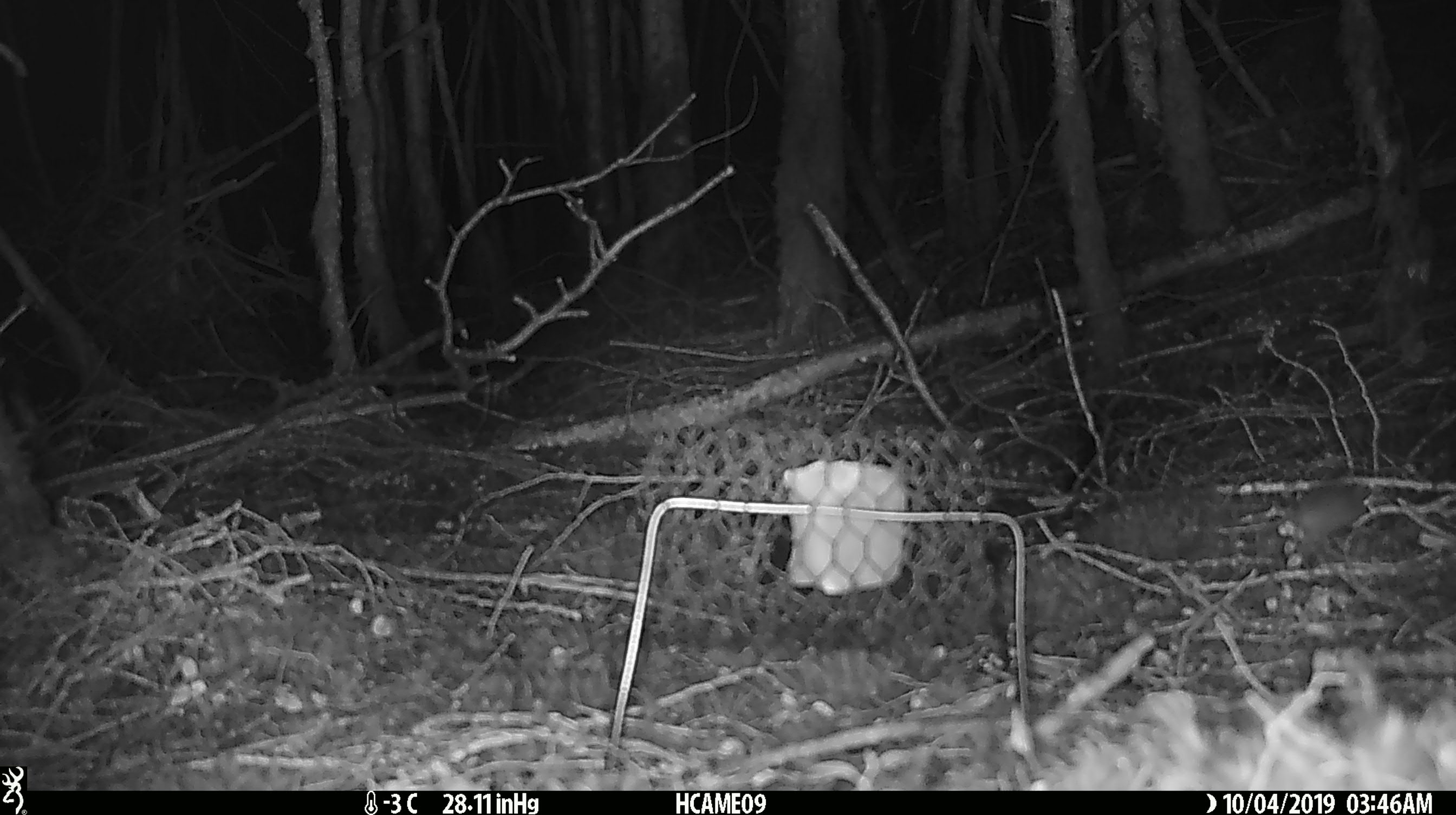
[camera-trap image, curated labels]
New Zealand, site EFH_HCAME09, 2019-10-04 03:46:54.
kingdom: Animalia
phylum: Chordata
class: Mammalia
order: Rodentia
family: Muridae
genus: Mus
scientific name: Mus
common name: mouse